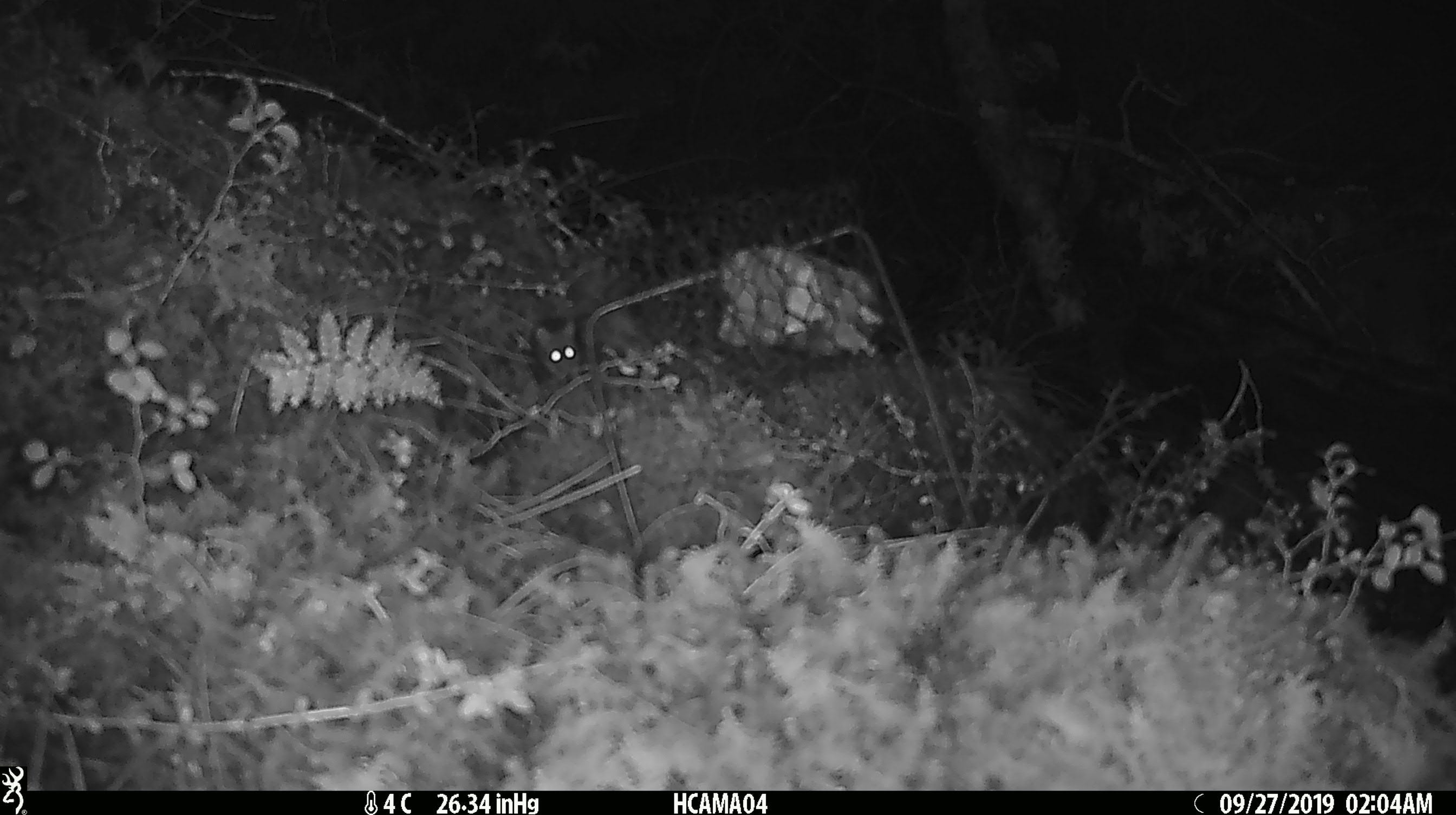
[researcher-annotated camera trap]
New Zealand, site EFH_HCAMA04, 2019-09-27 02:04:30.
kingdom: Animalia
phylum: Chordata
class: Mammalia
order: Rodentia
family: Muridae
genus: Mus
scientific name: Mus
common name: mouse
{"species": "mouse (Mus)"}